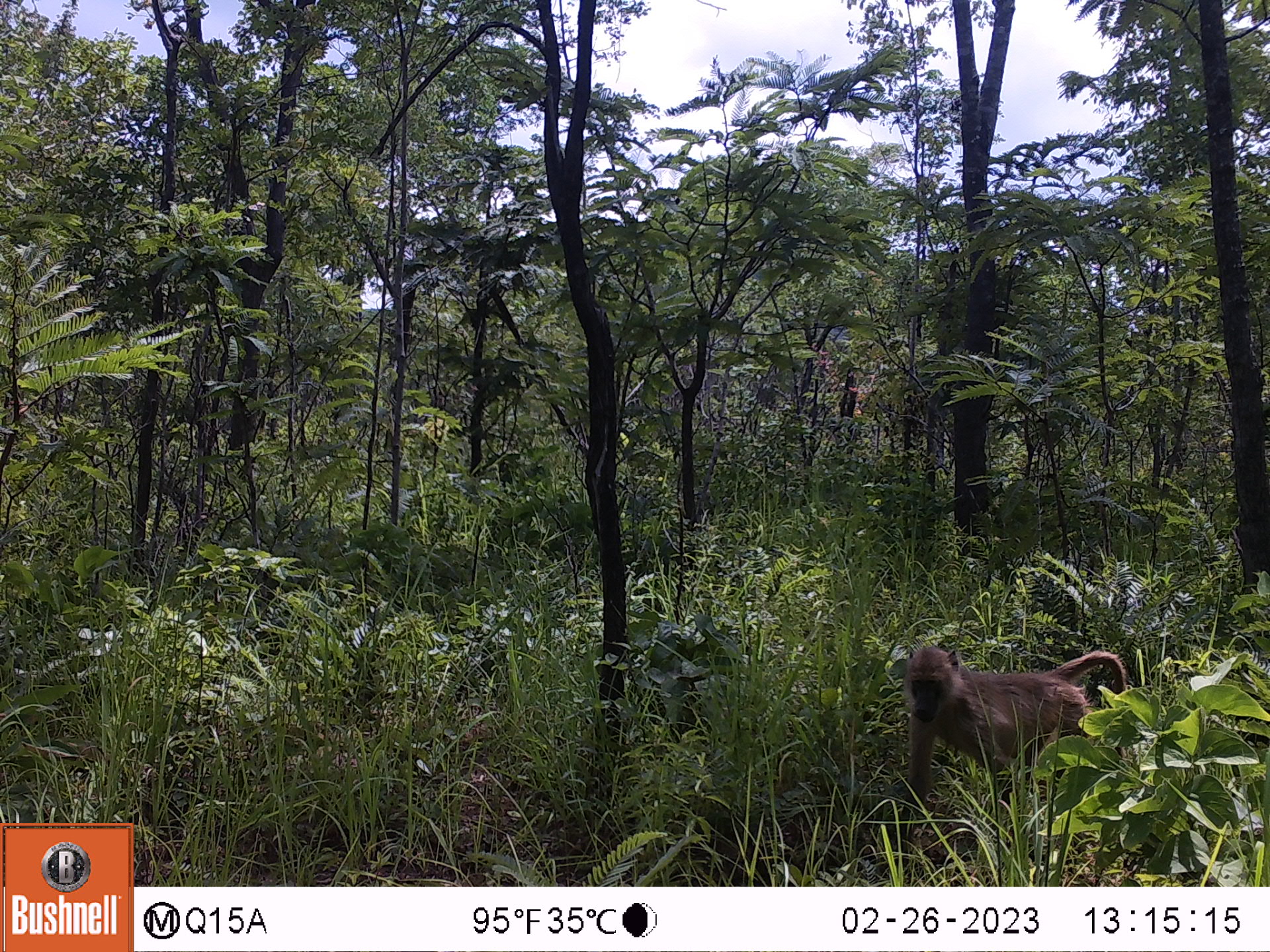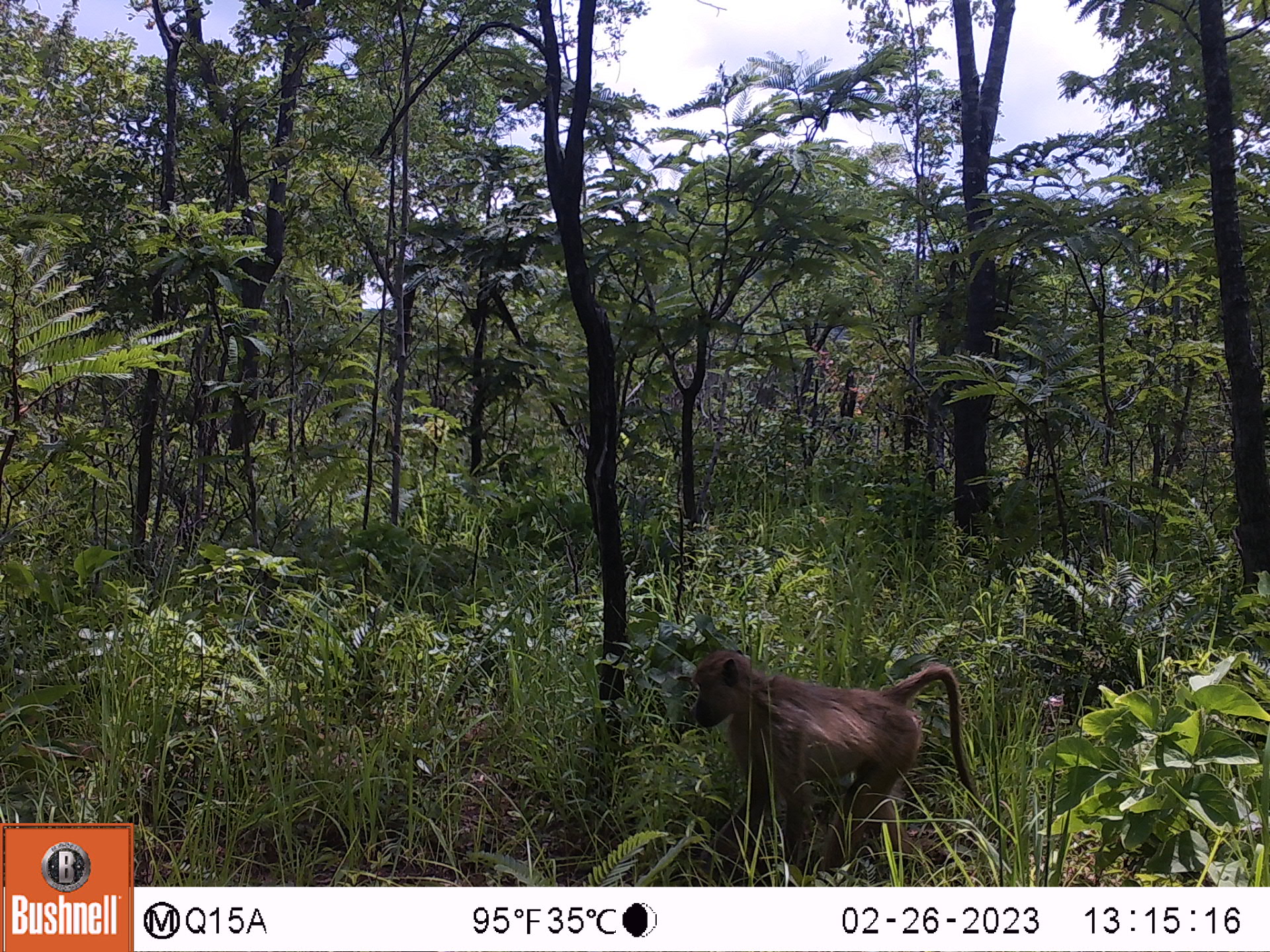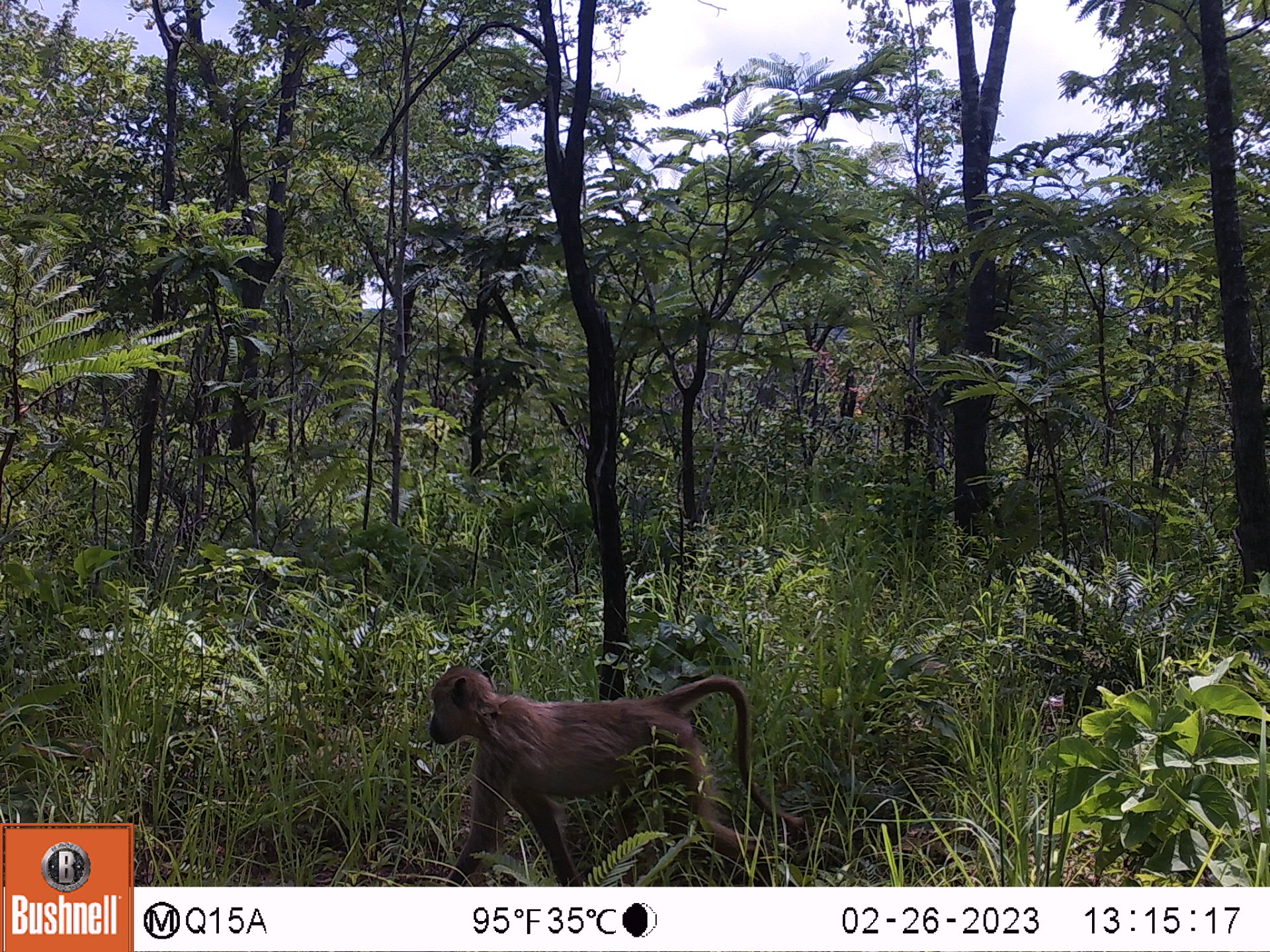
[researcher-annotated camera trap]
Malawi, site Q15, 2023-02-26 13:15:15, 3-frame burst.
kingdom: Animalia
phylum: Chordata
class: Mammalia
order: Primates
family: Cercopithecidae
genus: Papio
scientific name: Papio cynocephalus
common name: yellow baboon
Yellow baboon (Papio cynocephalus), count 1.